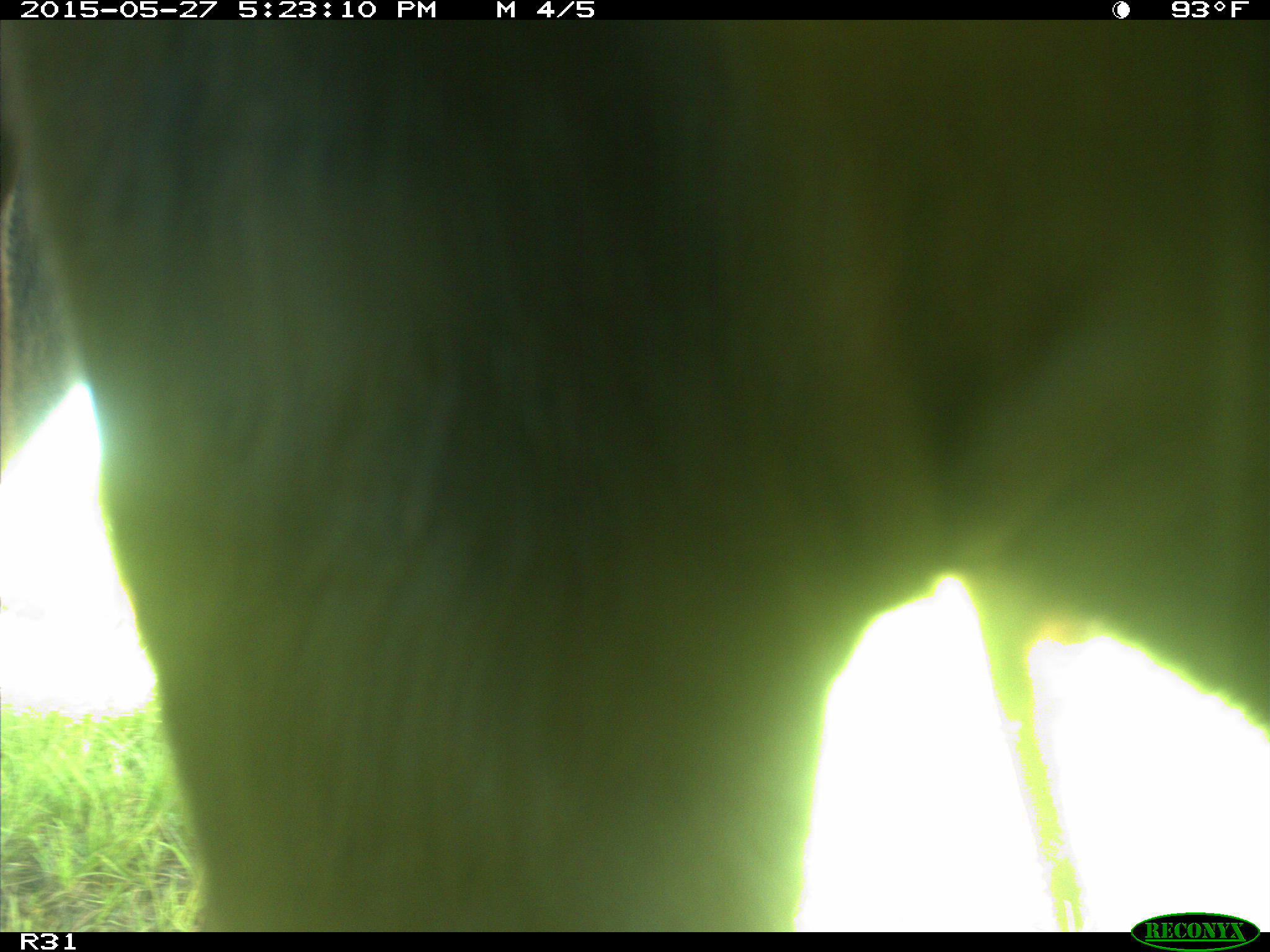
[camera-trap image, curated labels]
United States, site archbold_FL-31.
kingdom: Animalia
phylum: Chordata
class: Mammalia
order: Artiodactyla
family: Bovidae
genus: Bos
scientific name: Bos taurus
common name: domestic cow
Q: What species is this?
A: Bos taurus (domestic cow).